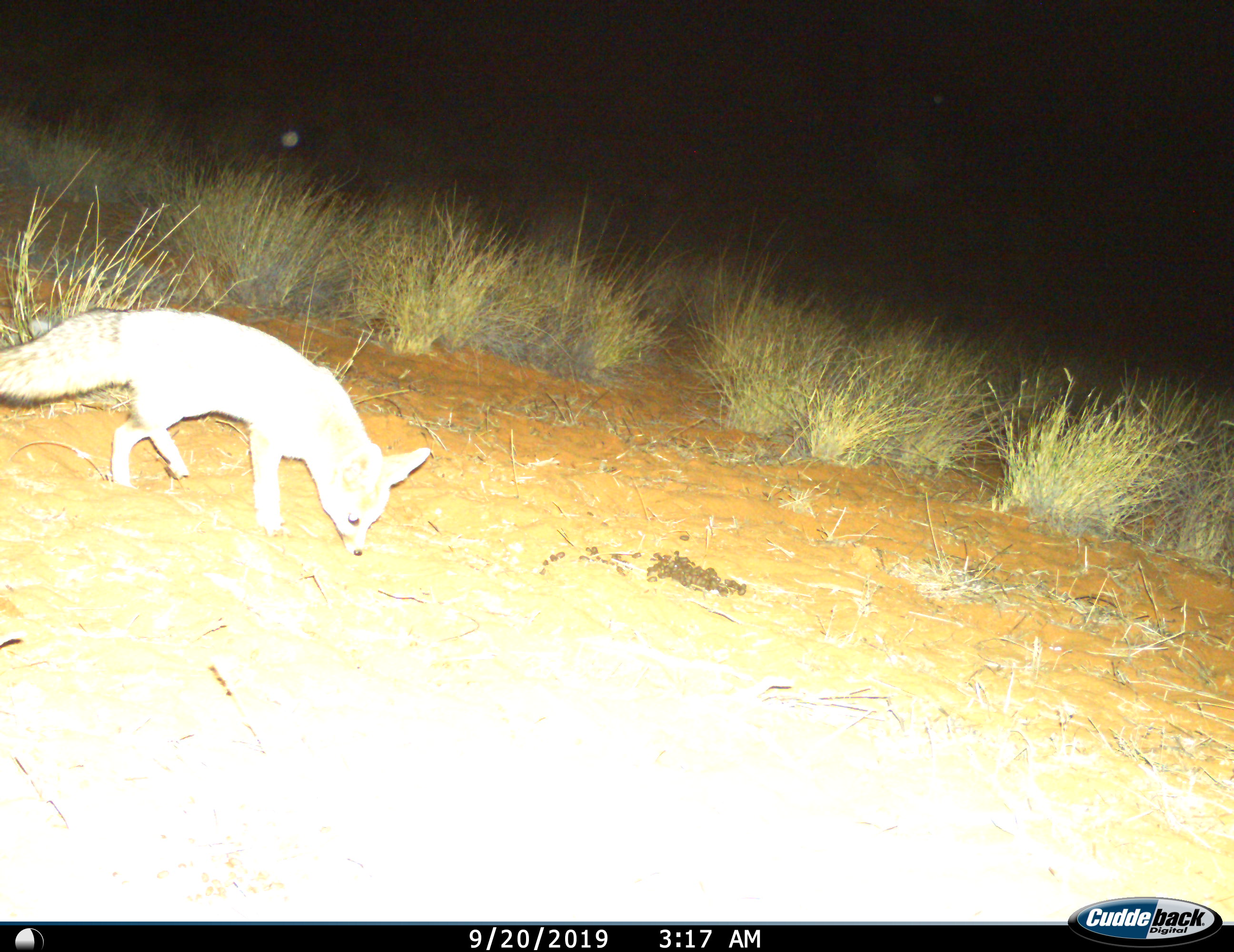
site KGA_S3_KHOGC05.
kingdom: Animalia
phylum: Chordata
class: Mammalia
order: Carnivora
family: Canidae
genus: Vulpes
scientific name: Vulpes chama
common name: cape fox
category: foxcape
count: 1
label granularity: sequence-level